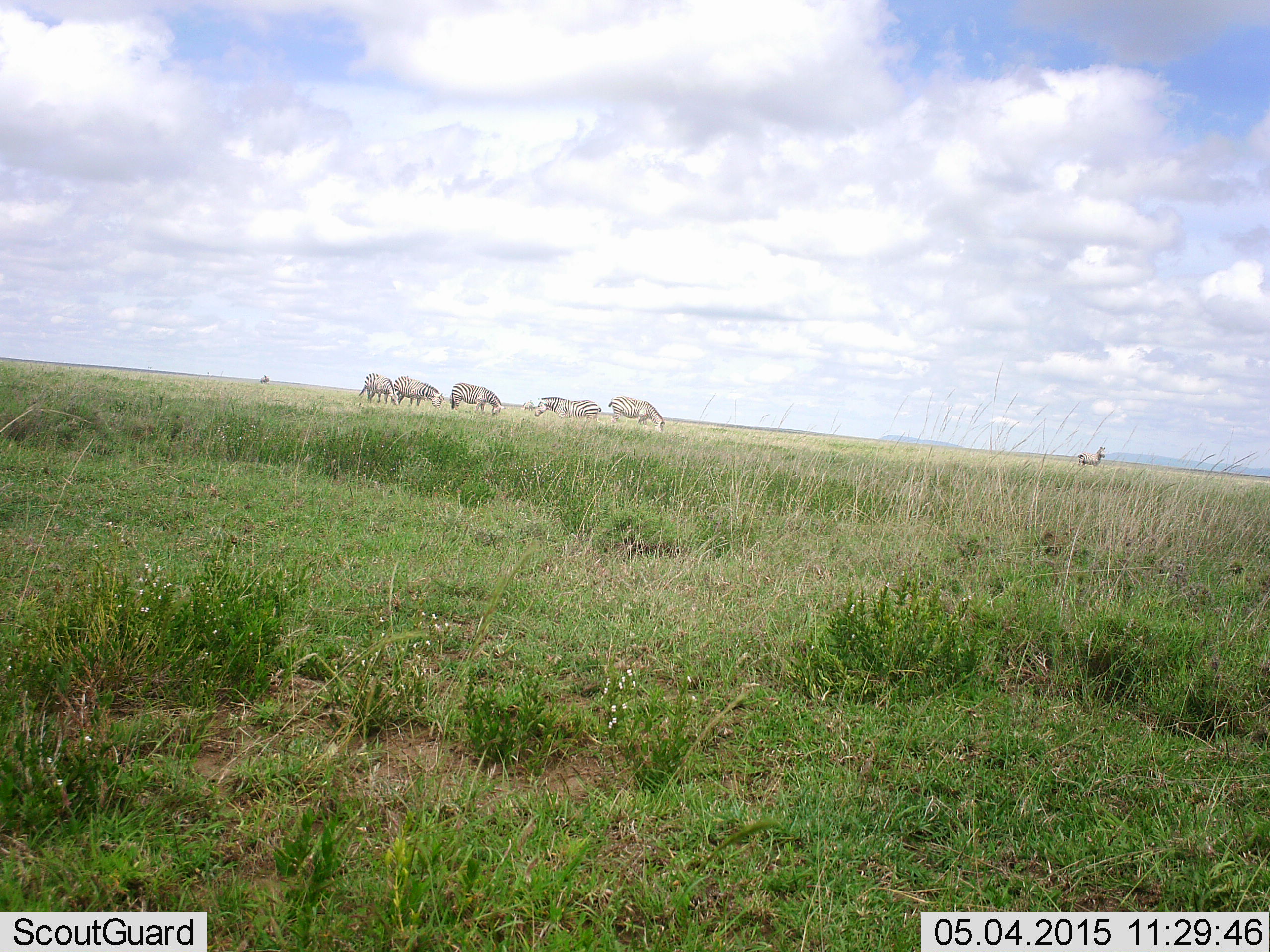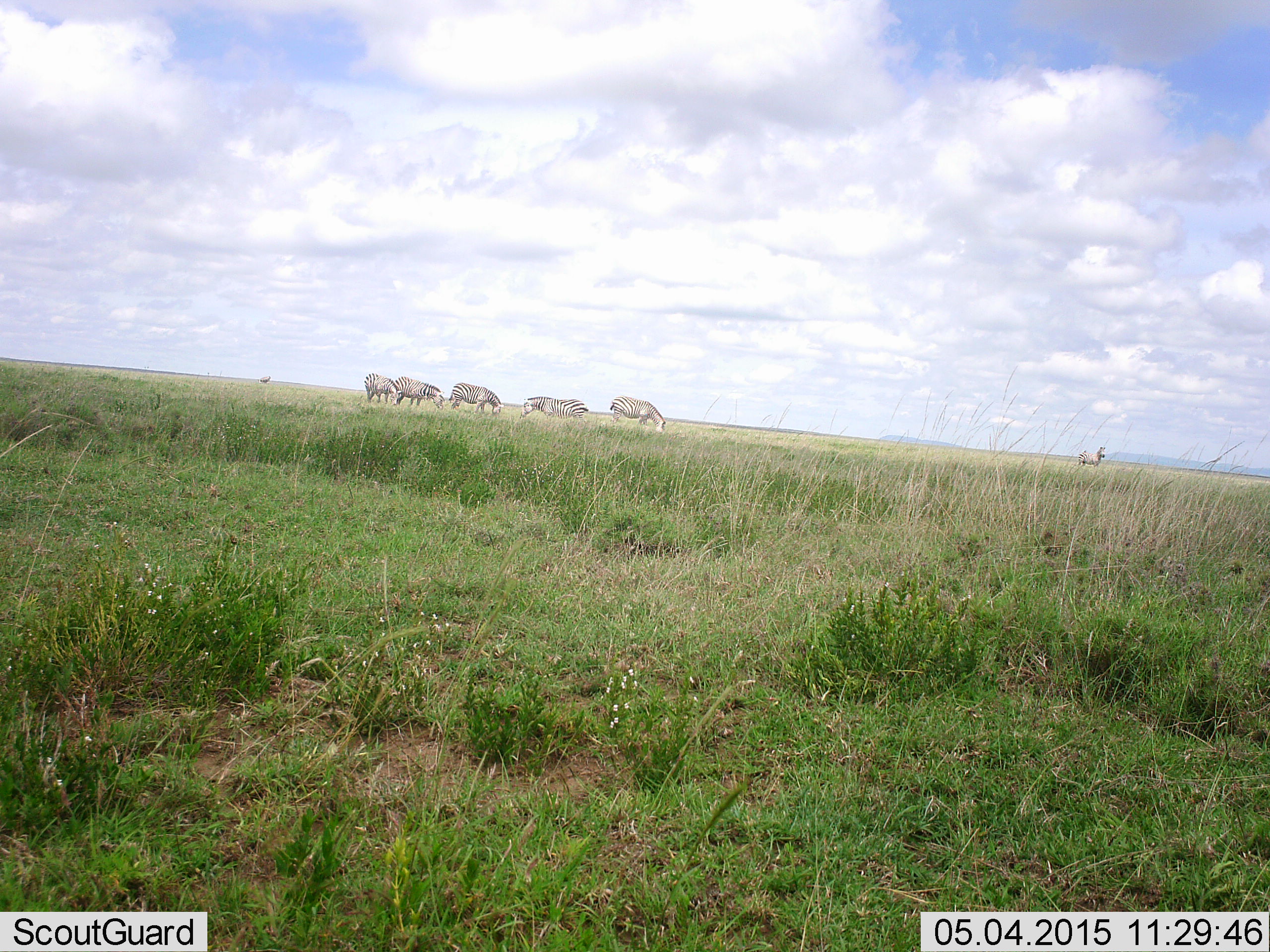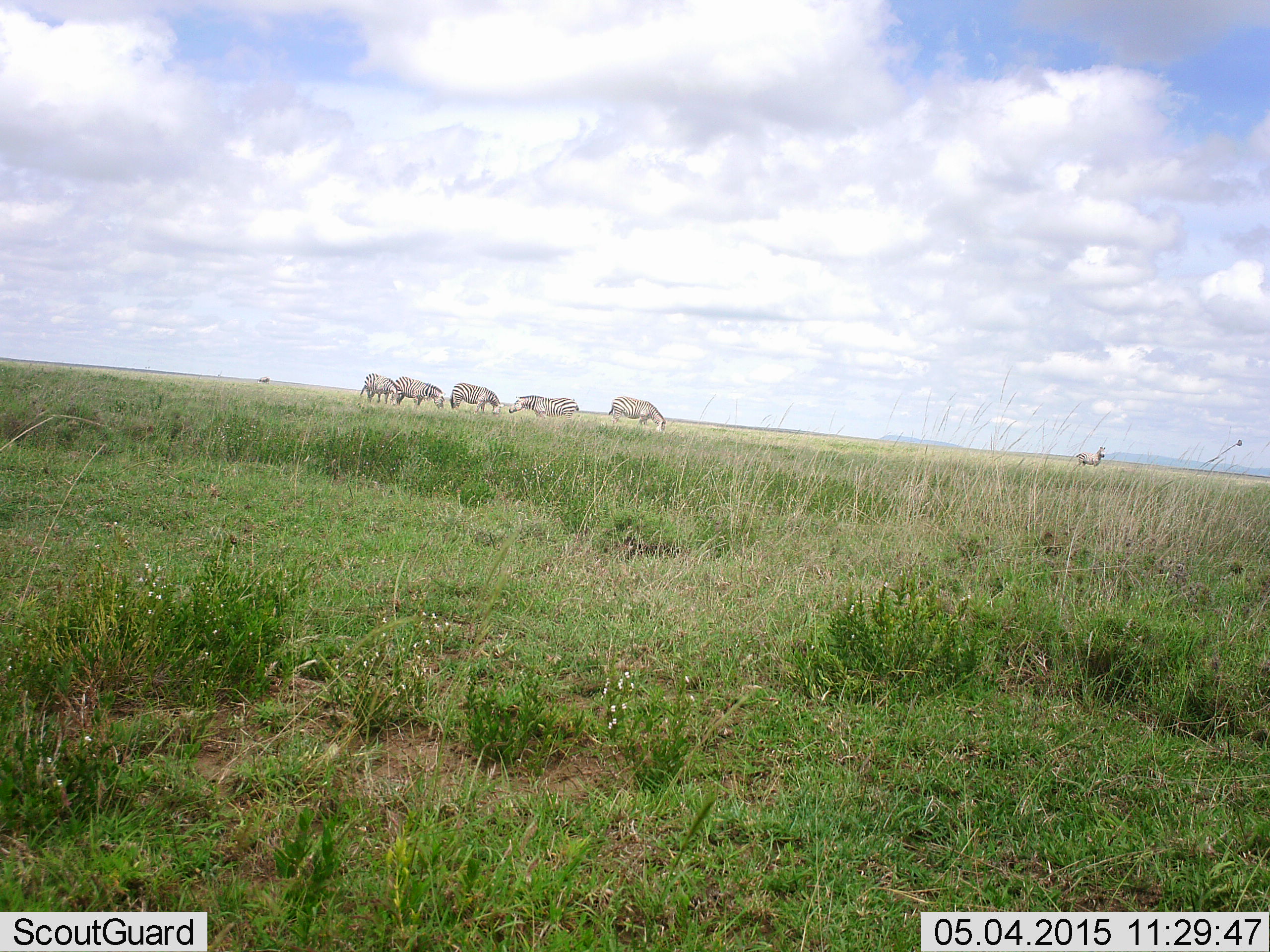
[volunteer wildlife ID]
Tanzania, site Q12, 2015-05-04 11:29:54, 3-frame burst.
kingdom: Animalia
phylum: Chordata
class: Mammalia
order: Perissodactyla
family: Equidae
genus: Equus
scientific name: Equus quagga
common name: plains zebra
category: zebra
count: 6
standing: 50%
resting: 0%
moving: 60%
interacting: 10%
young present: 0%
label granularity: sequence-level